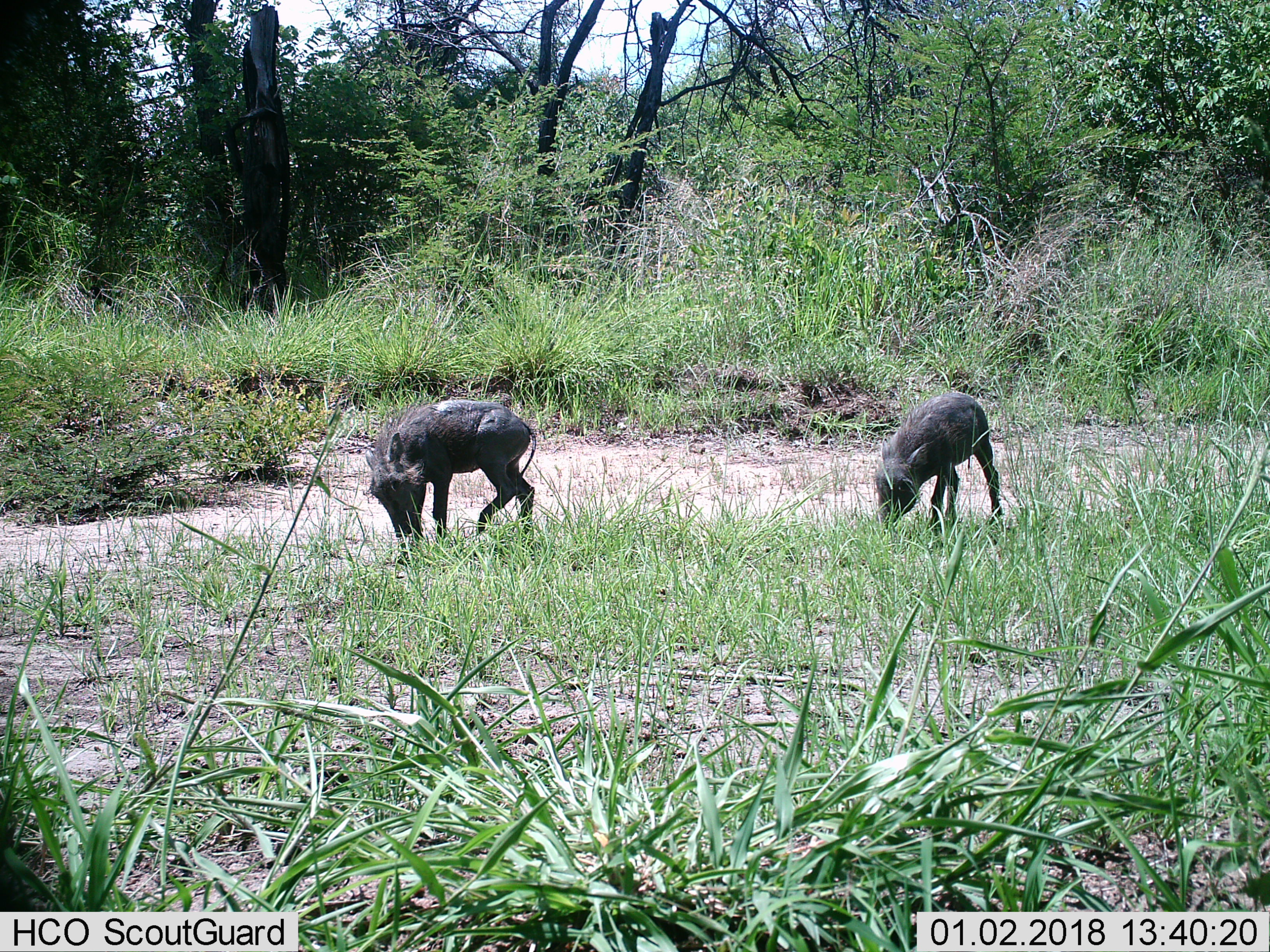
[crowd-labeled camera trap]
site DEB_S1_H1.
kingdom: Animalia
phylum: Chordata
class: Mammalia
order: Artiodactyla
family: Suidae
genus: Phacochoerus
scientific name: Phacochoerus africanus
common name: warthog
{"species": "warthog (Phacochoerus africanus)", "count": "2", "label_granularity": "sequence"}